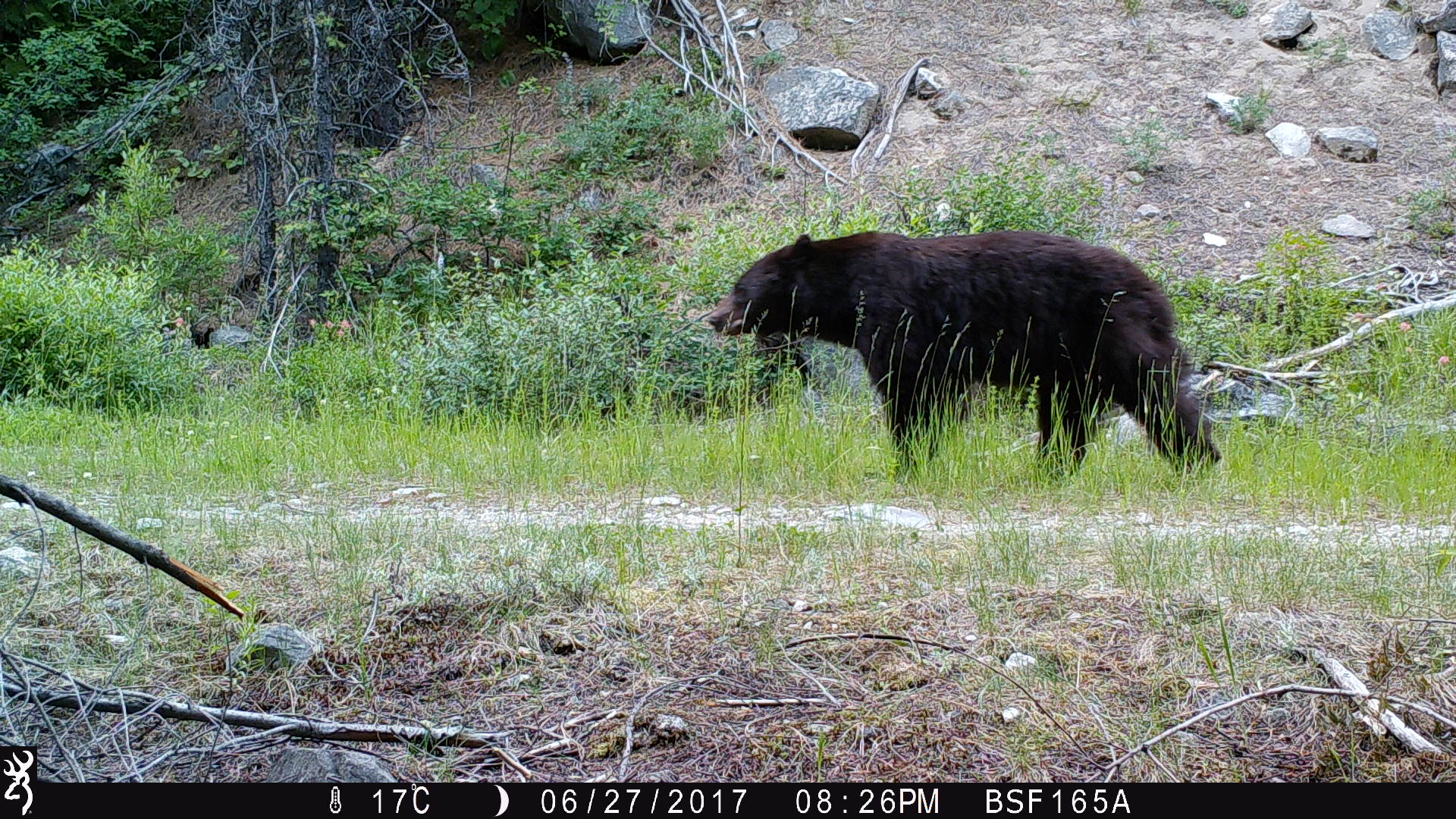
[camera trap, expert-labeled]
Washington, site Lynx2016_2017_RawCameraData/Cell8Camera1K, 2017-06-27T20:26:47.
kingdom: Animalia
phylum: Chordata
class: Mammalia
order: Carnivora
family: Ursidae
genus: Ursus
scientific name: Ursus americanus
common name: american black bear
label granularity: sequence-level